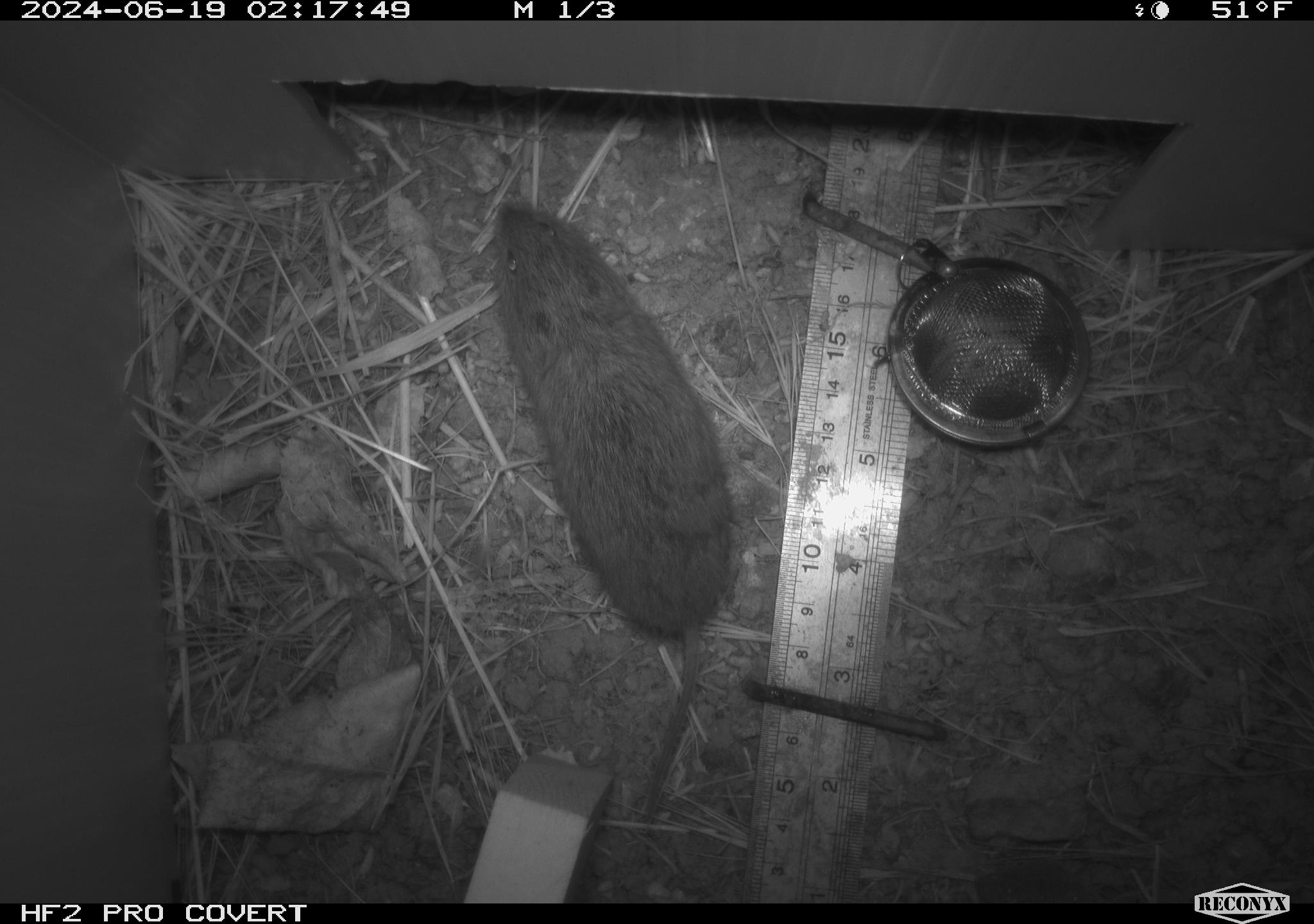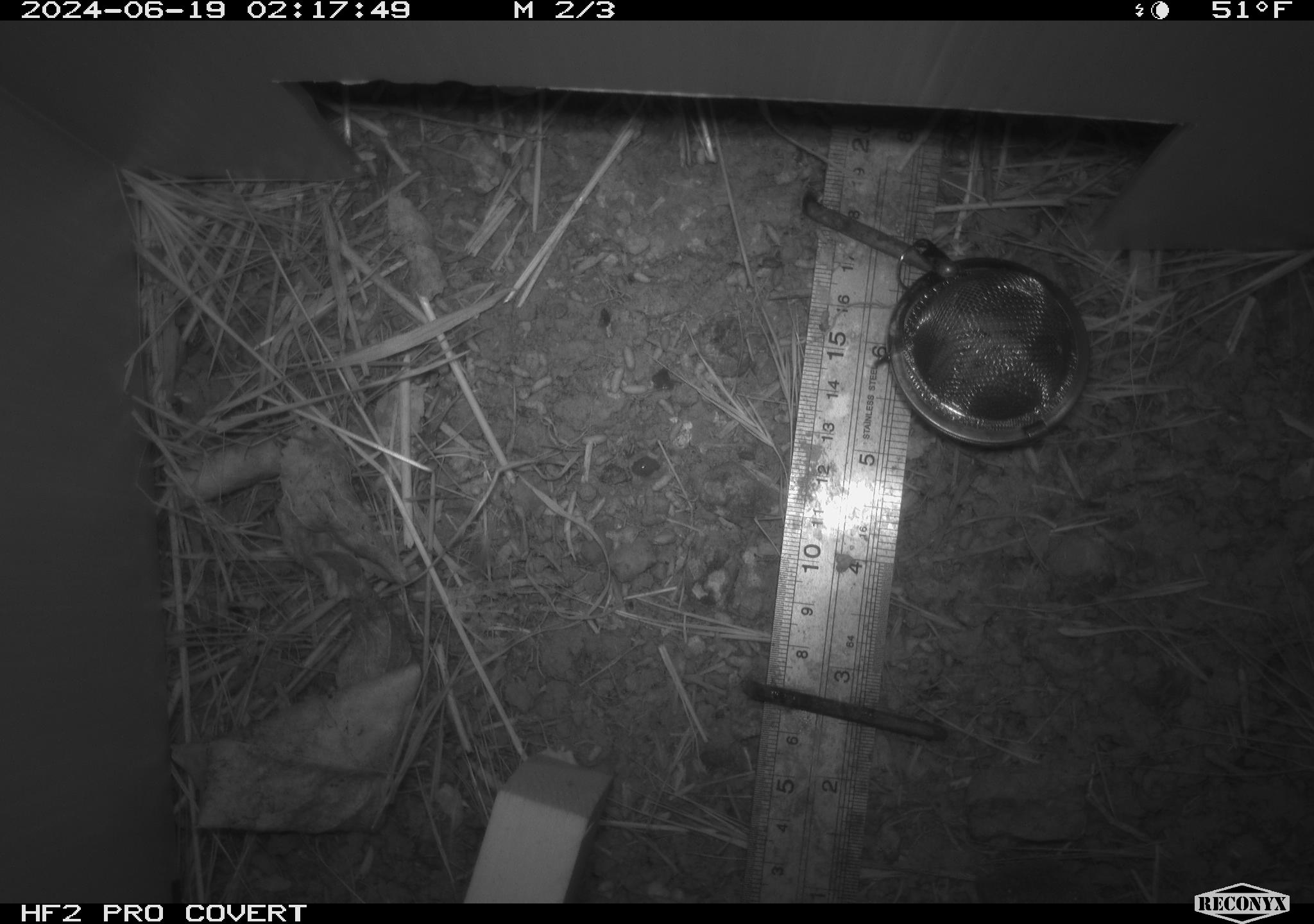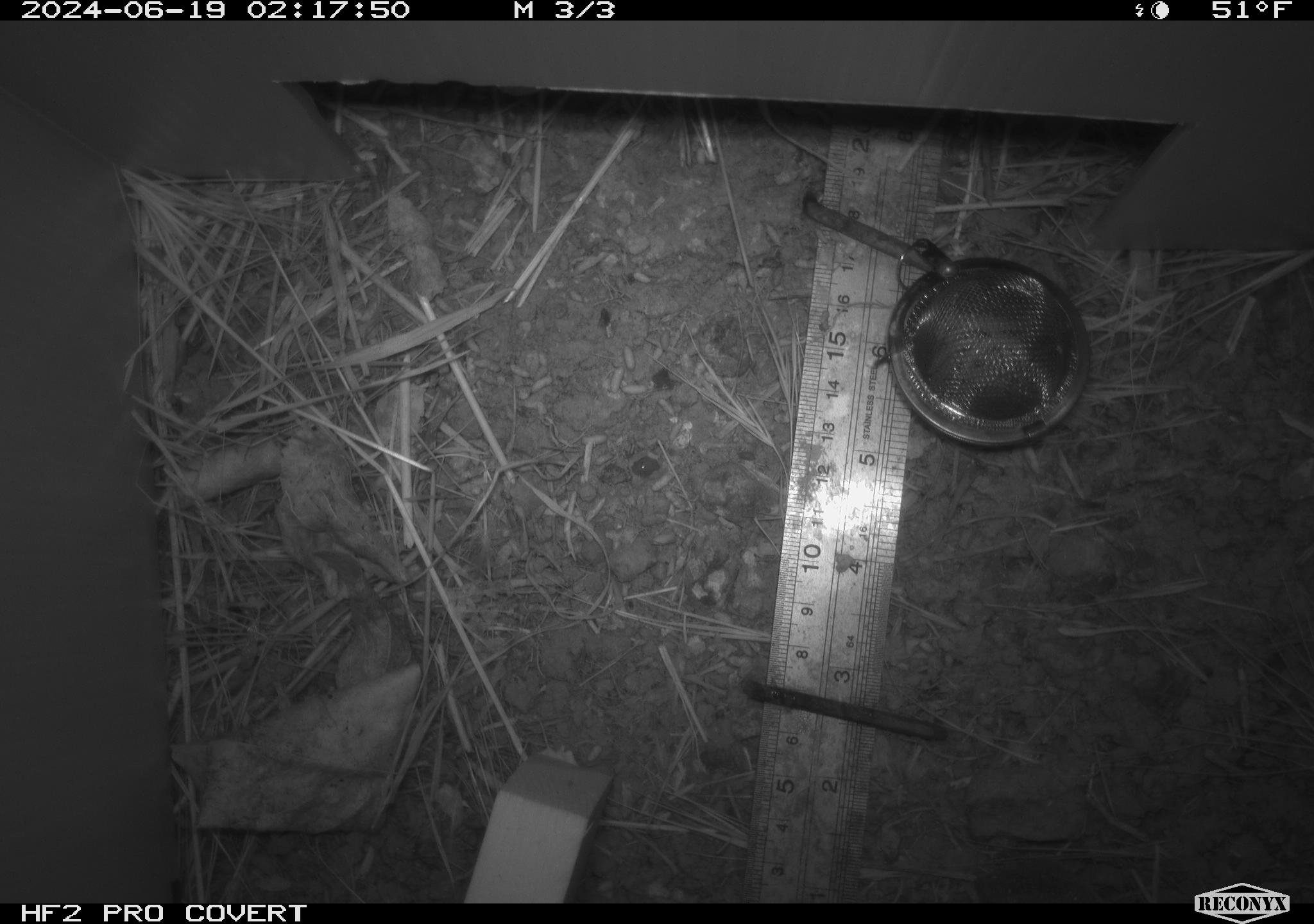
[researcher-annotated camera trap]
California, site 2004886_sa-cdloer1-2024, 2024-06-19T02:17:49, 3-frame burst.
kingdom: Animalia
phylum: Chordata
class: Mammalia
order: Rodentia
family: Cricetidae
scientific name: Arvicolinae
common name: voles, lemmings, and muskrats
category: arvicolinae subfamily